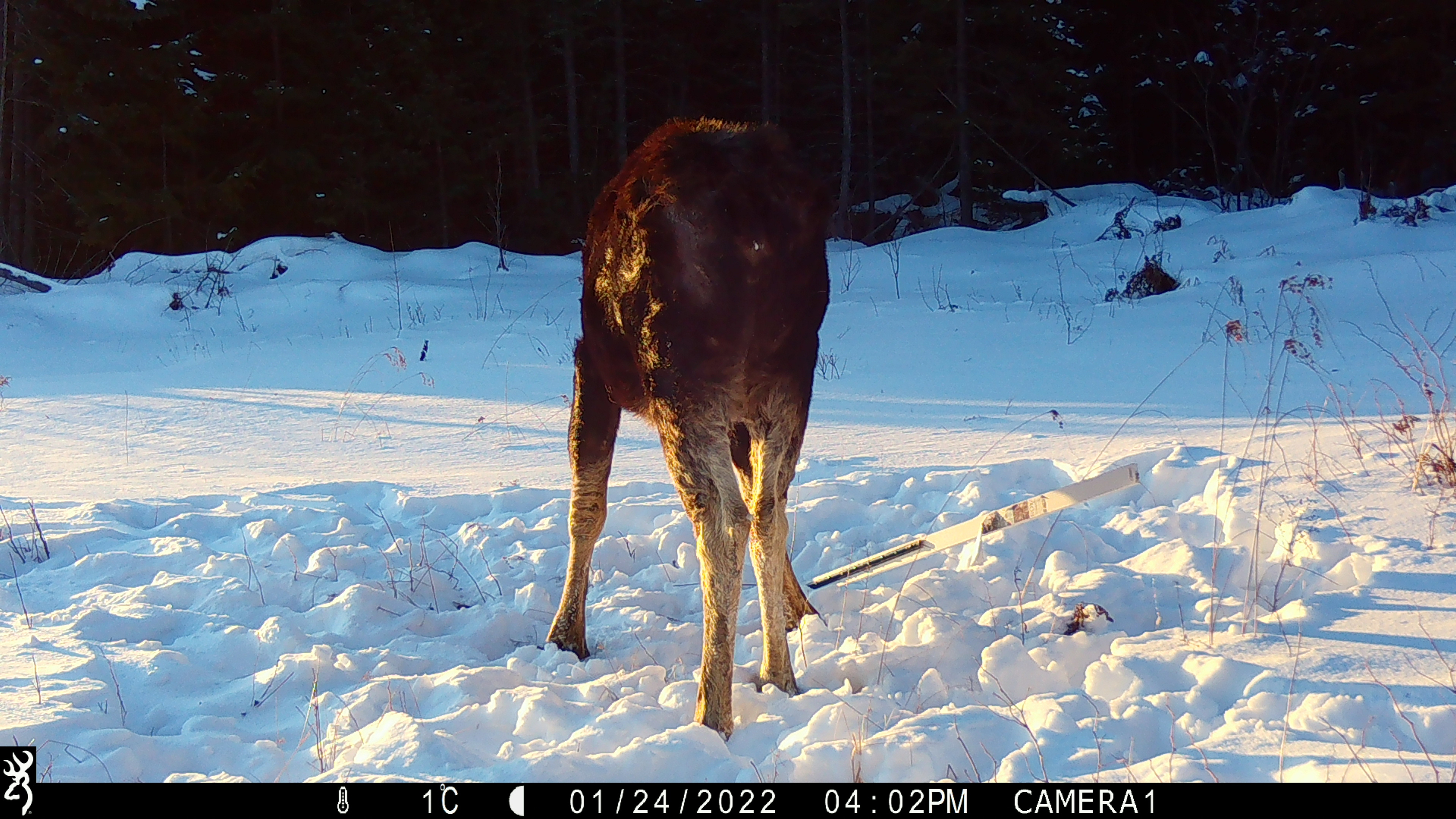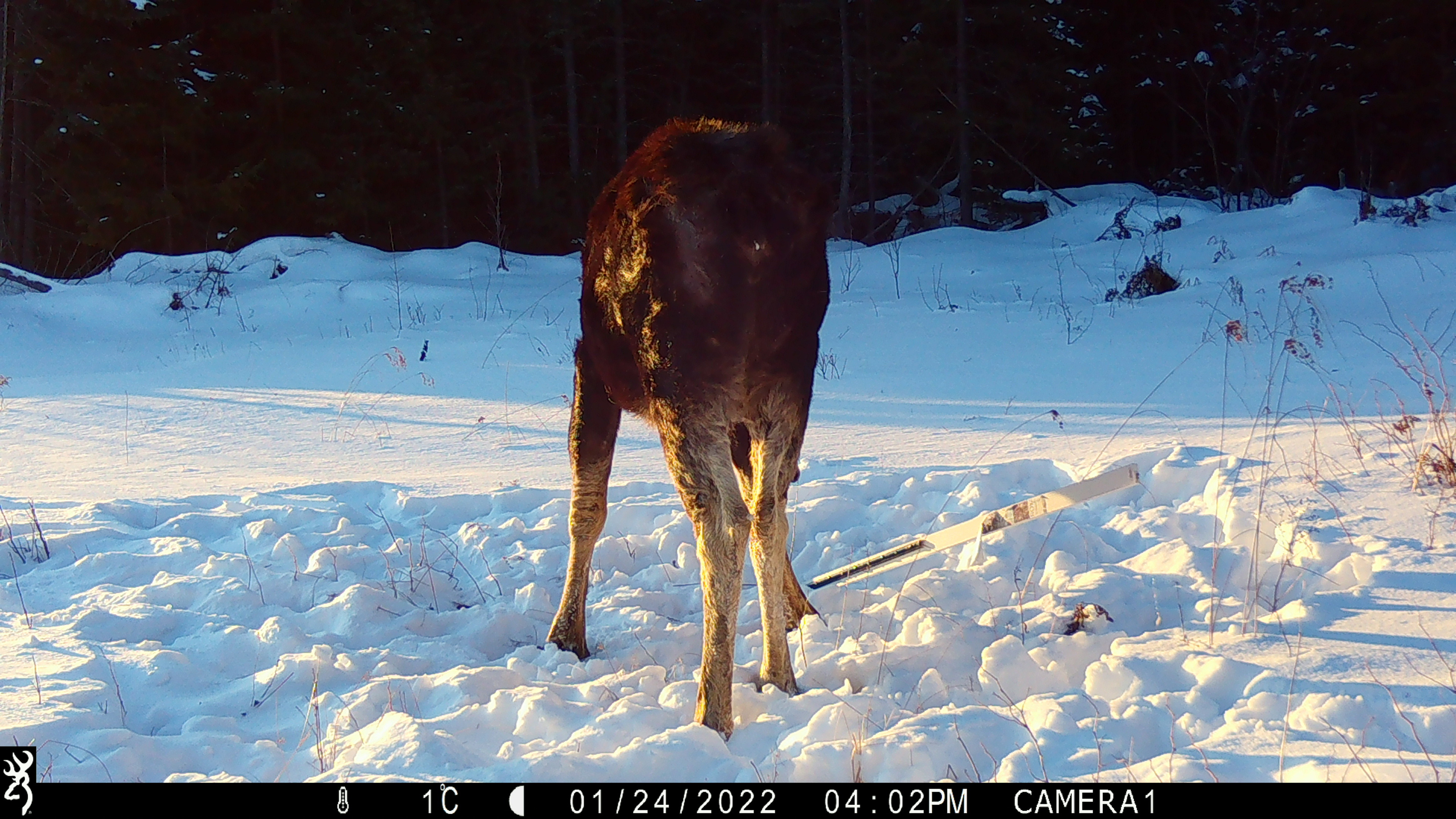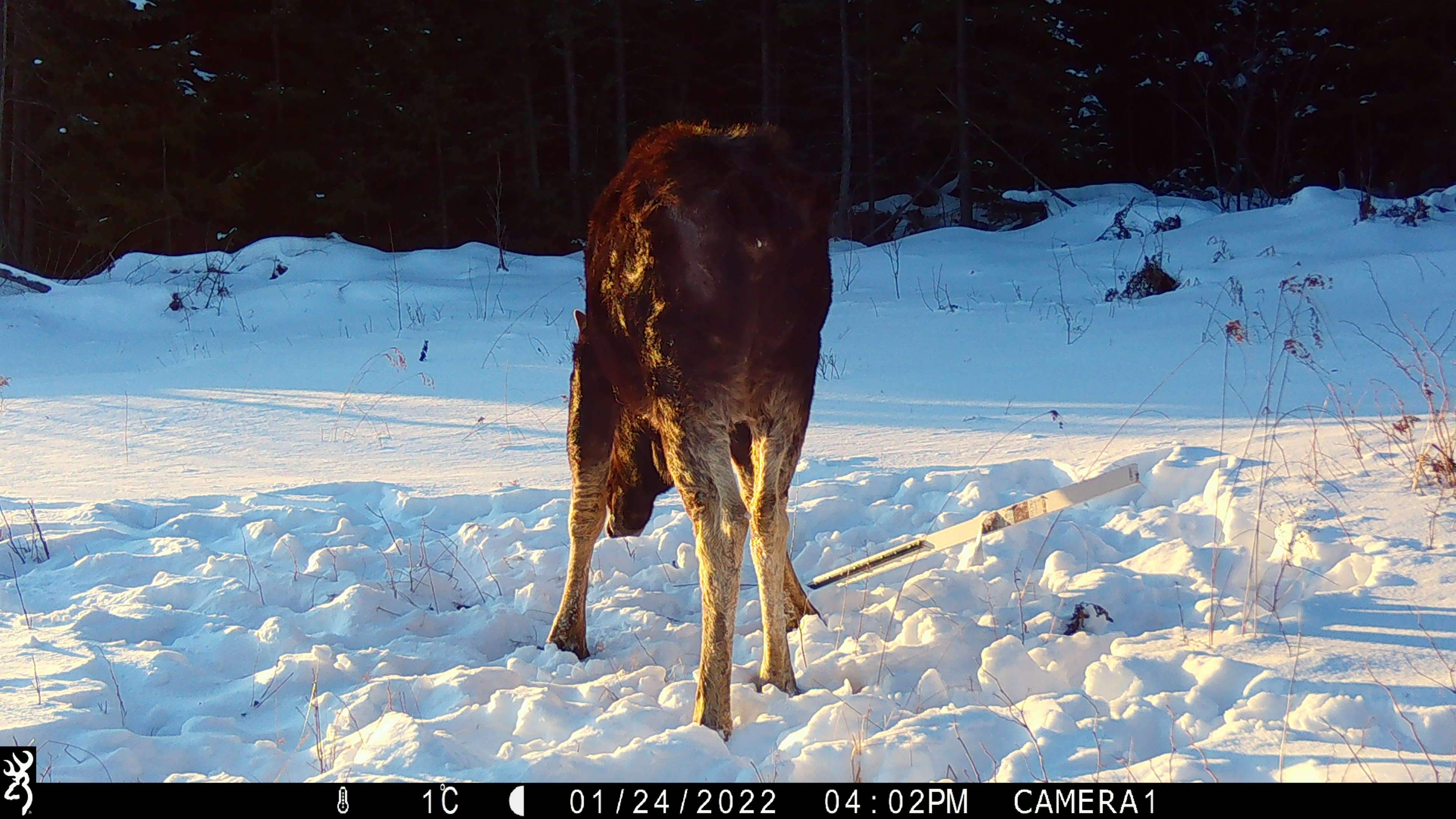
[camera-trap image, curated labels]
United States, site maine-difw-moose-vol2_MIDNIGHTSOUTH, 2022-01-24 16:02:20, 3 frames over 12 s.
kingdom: Animalia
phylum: Chordata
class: Mammalia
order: Artiodactyla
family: Cervidae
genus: Alces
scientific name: Alces alces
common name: moose